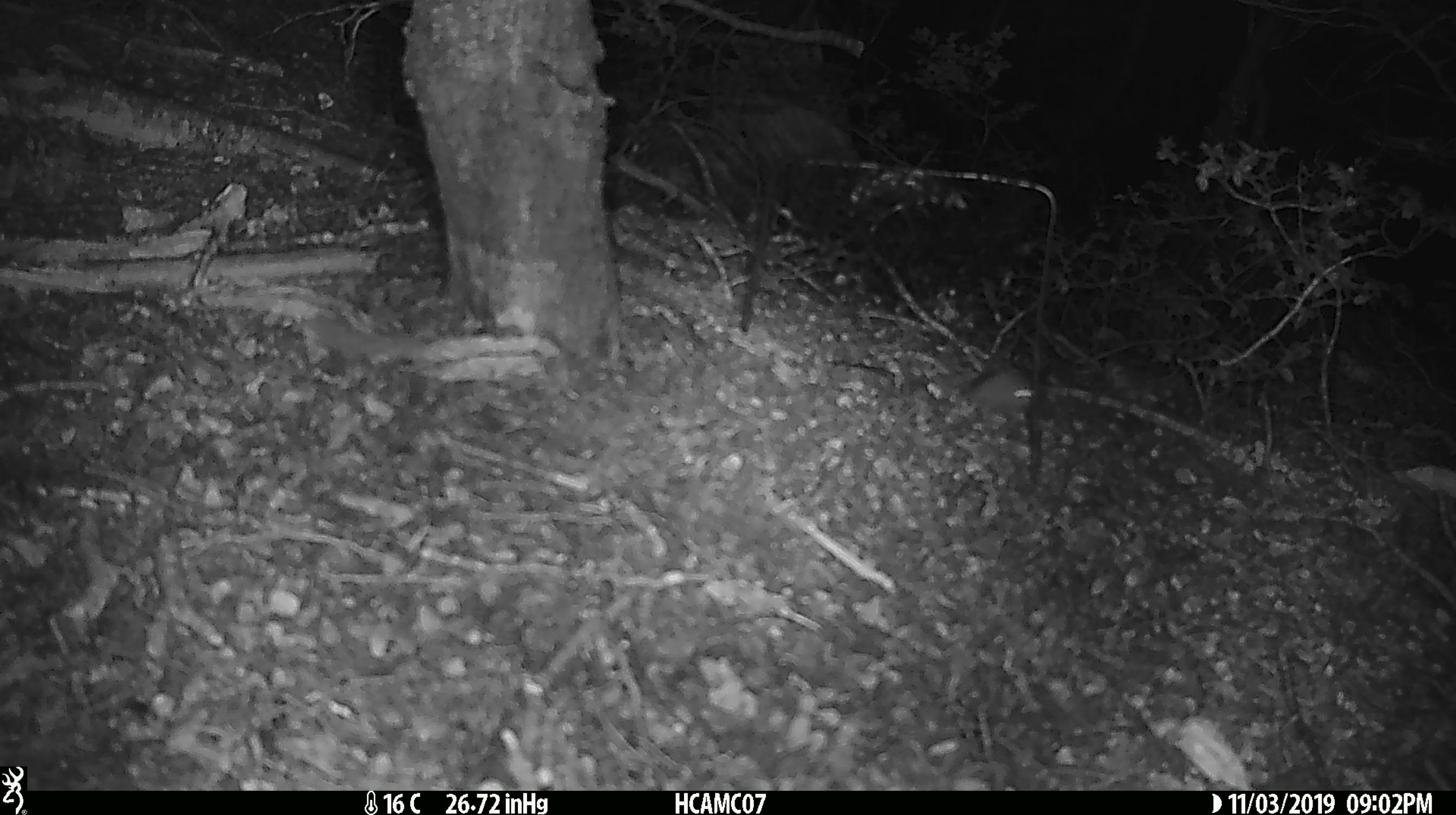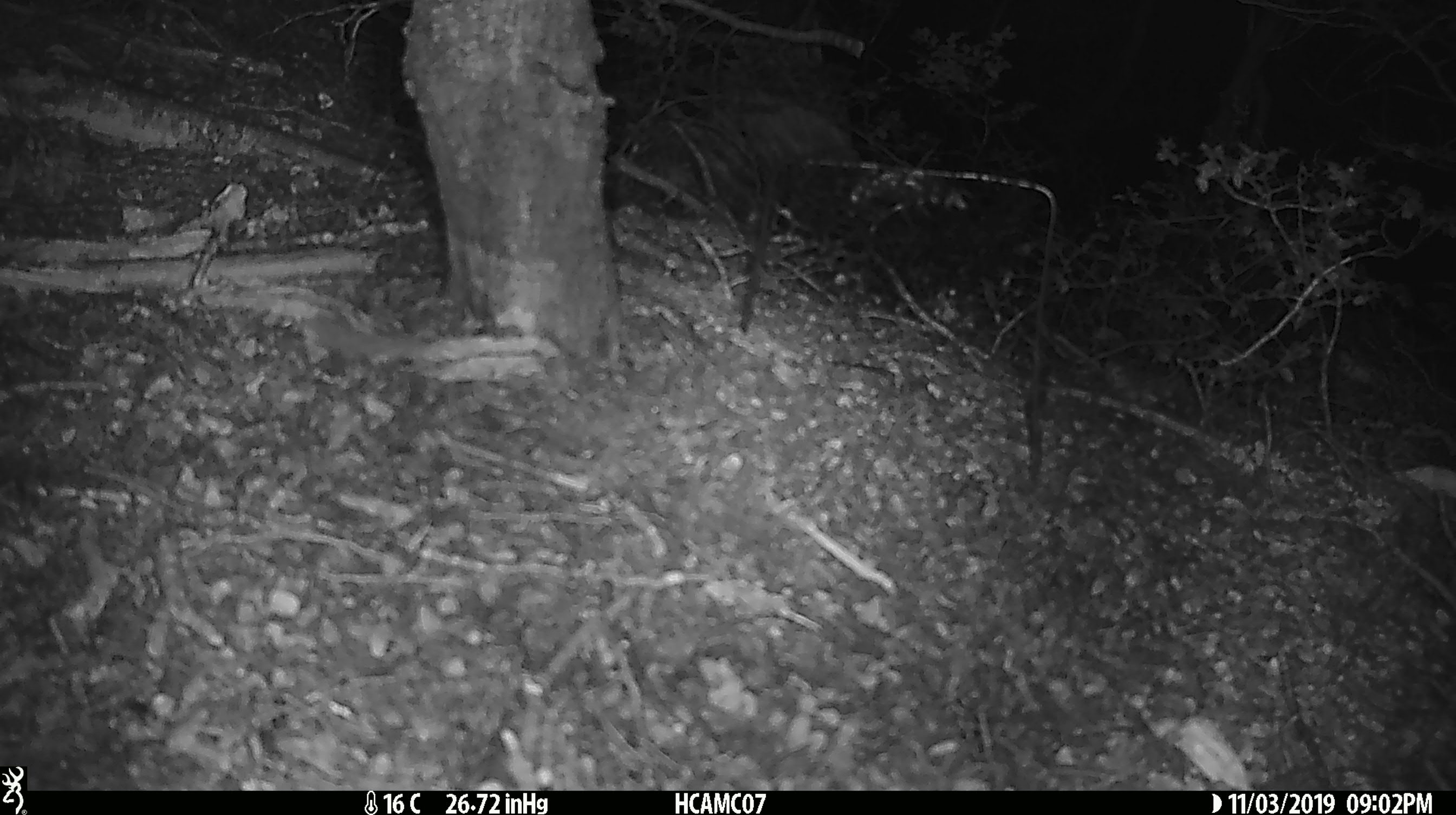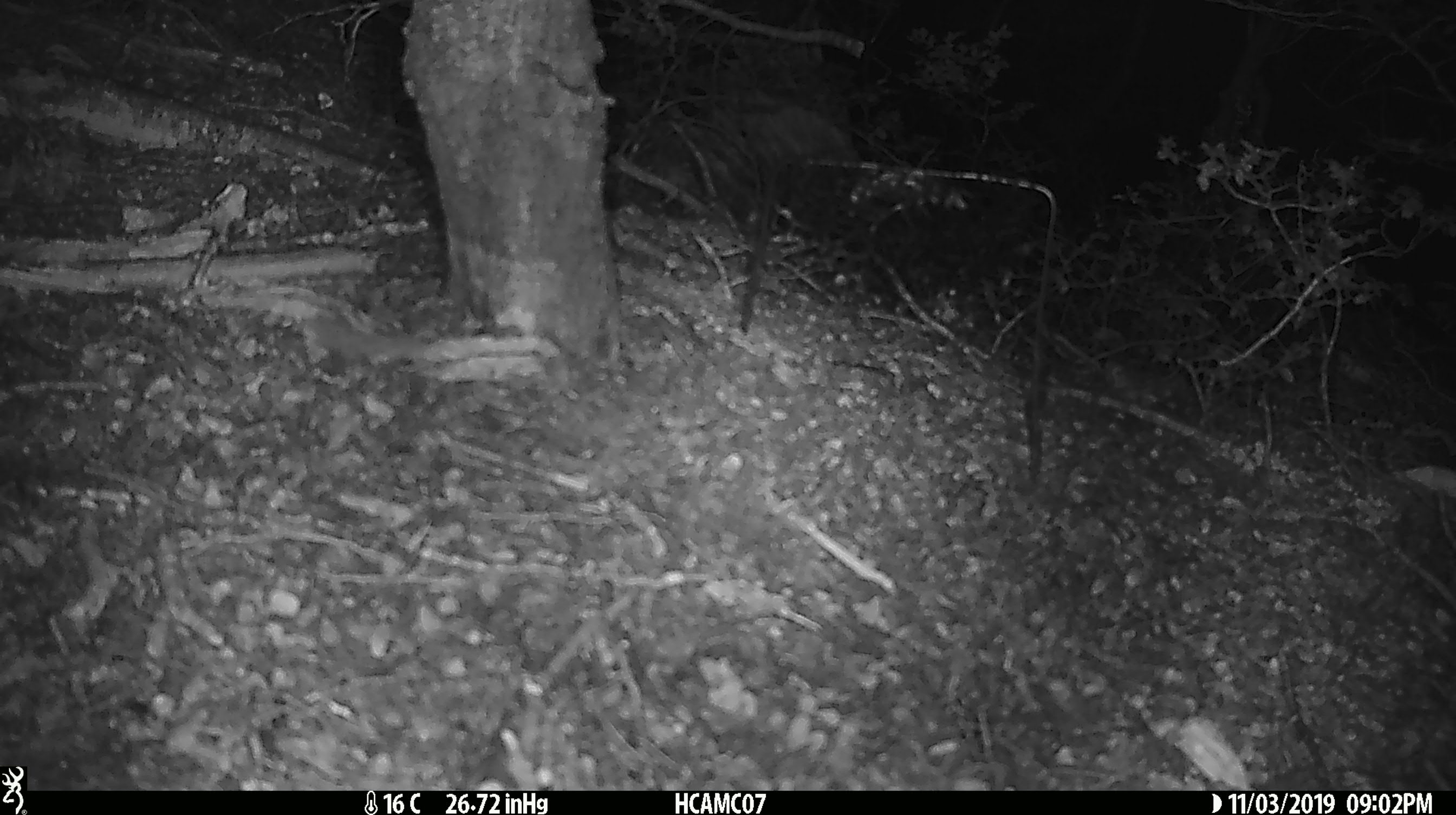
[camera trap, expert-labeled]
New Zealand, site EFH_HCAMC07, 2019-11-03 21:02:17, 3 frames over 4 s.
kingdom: Animalia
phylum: Chordata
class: Mammalia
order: Rodentia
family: Muridae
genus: Mus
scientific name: Mus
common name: mouse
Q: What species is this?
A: Mouse (Mus).